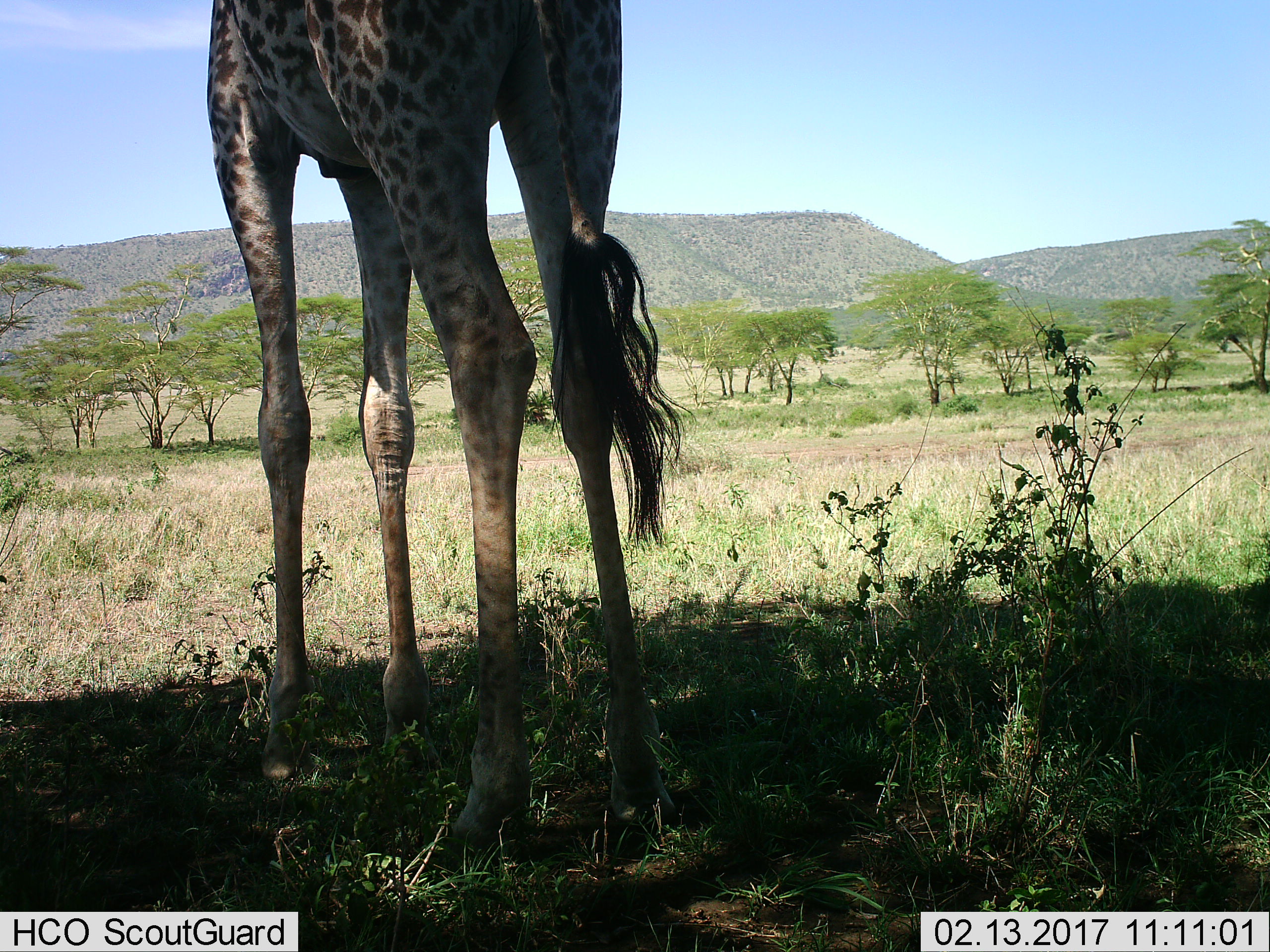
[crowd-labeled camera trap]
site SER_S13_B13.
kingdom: Animalia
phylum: Chordata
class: Mammalia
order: Artiodactyla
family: Giraffidae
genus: Giraffa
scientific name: Giraffa camelopardalis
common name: giraffe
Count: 1.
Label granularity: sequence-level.